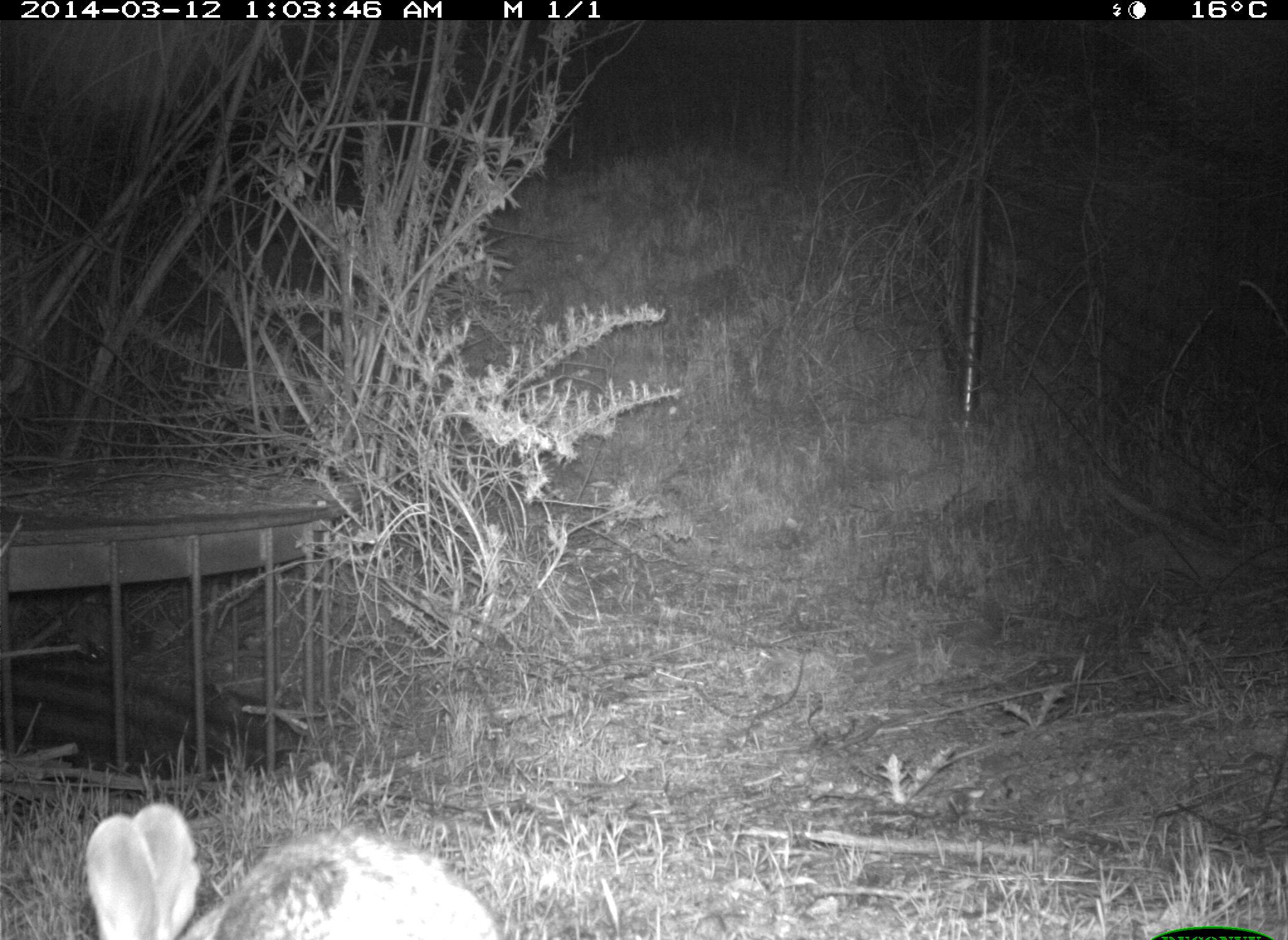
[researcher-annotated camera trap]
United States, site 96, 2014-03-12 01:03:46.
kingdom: Animalia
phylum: Chordata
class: Mammalia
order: Lagomorpha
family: Leporidae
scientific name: Leporidae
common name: rabbits and hares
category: rabbit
Rabbit (rabbits and hares) (Leporidae).